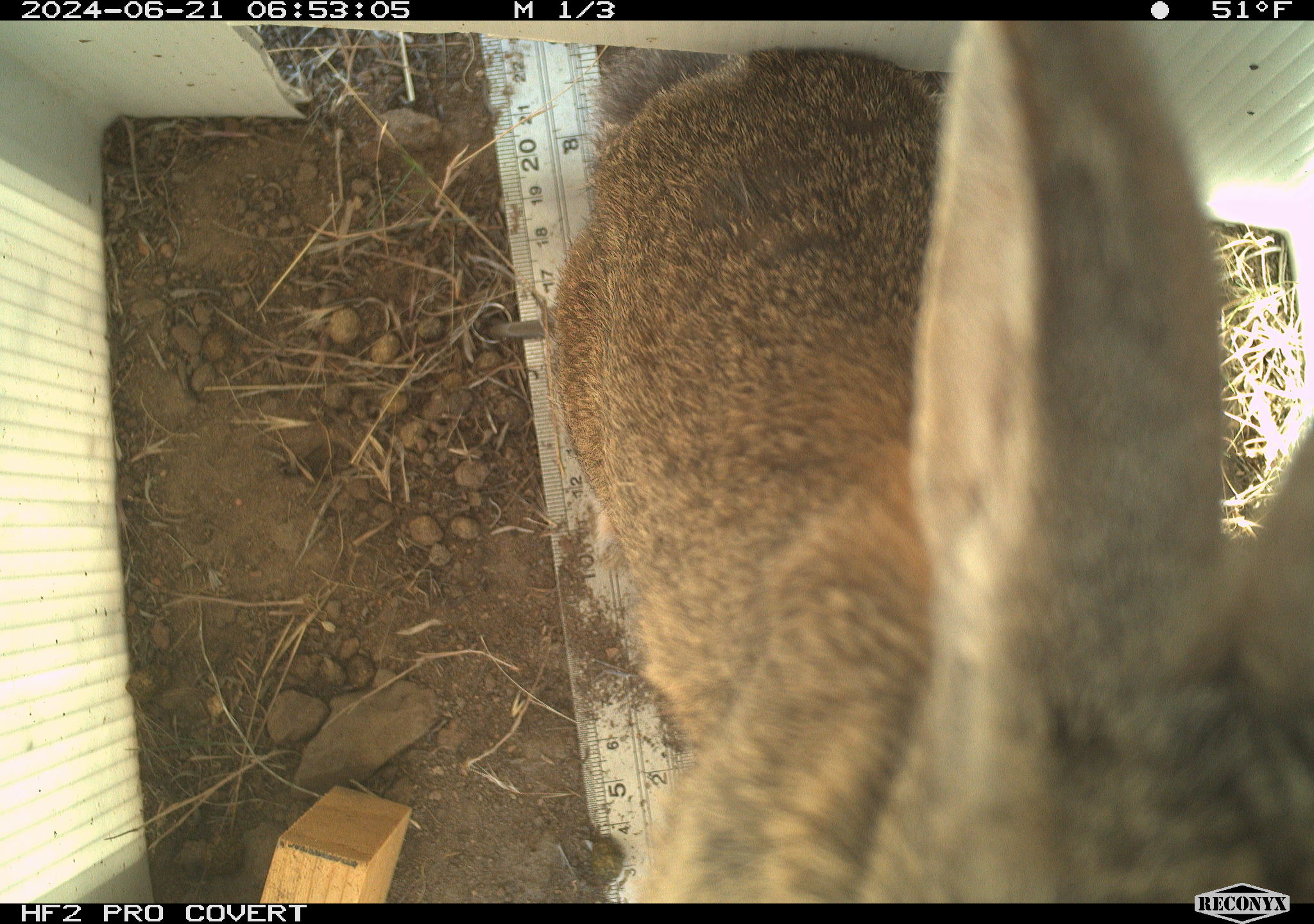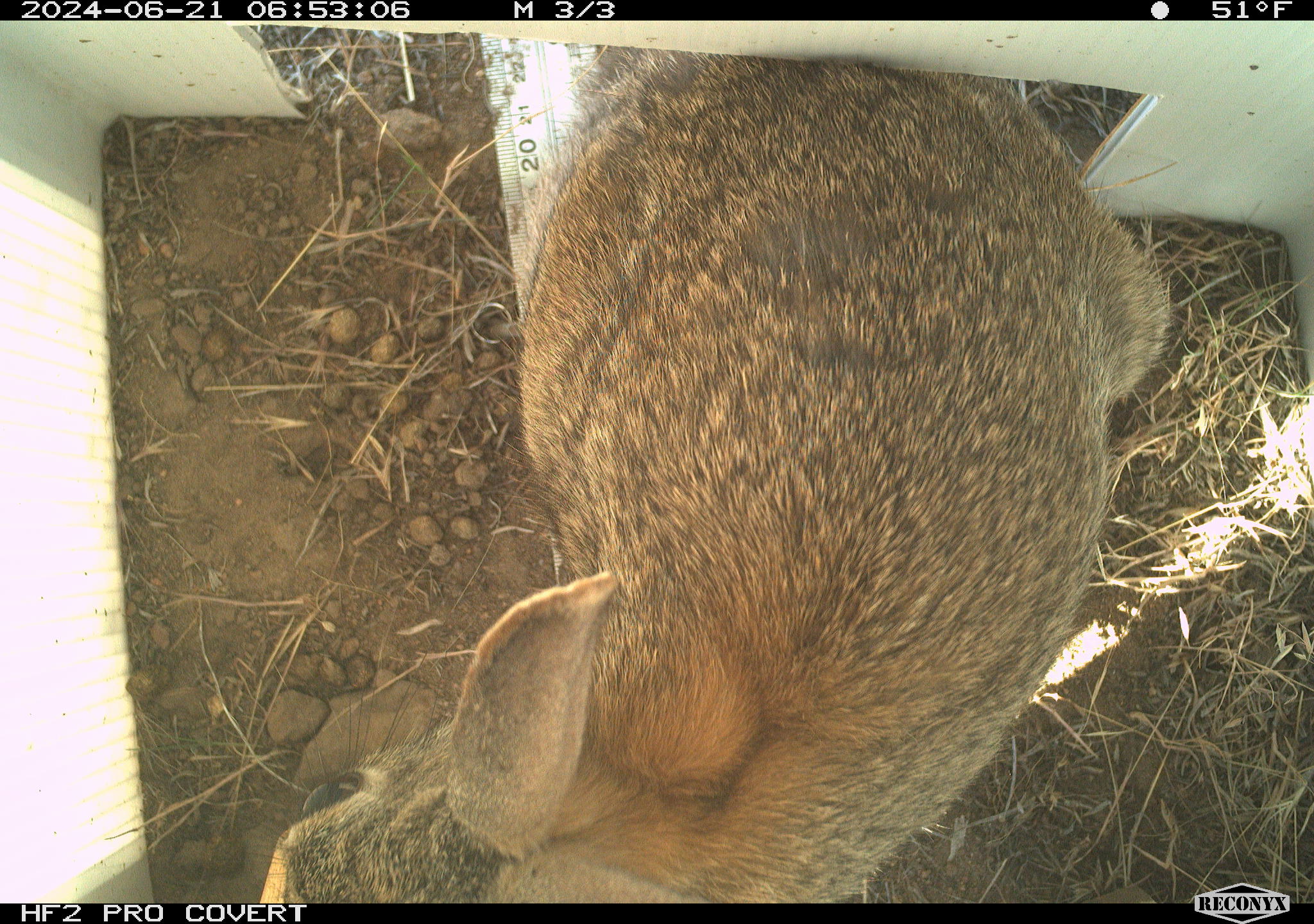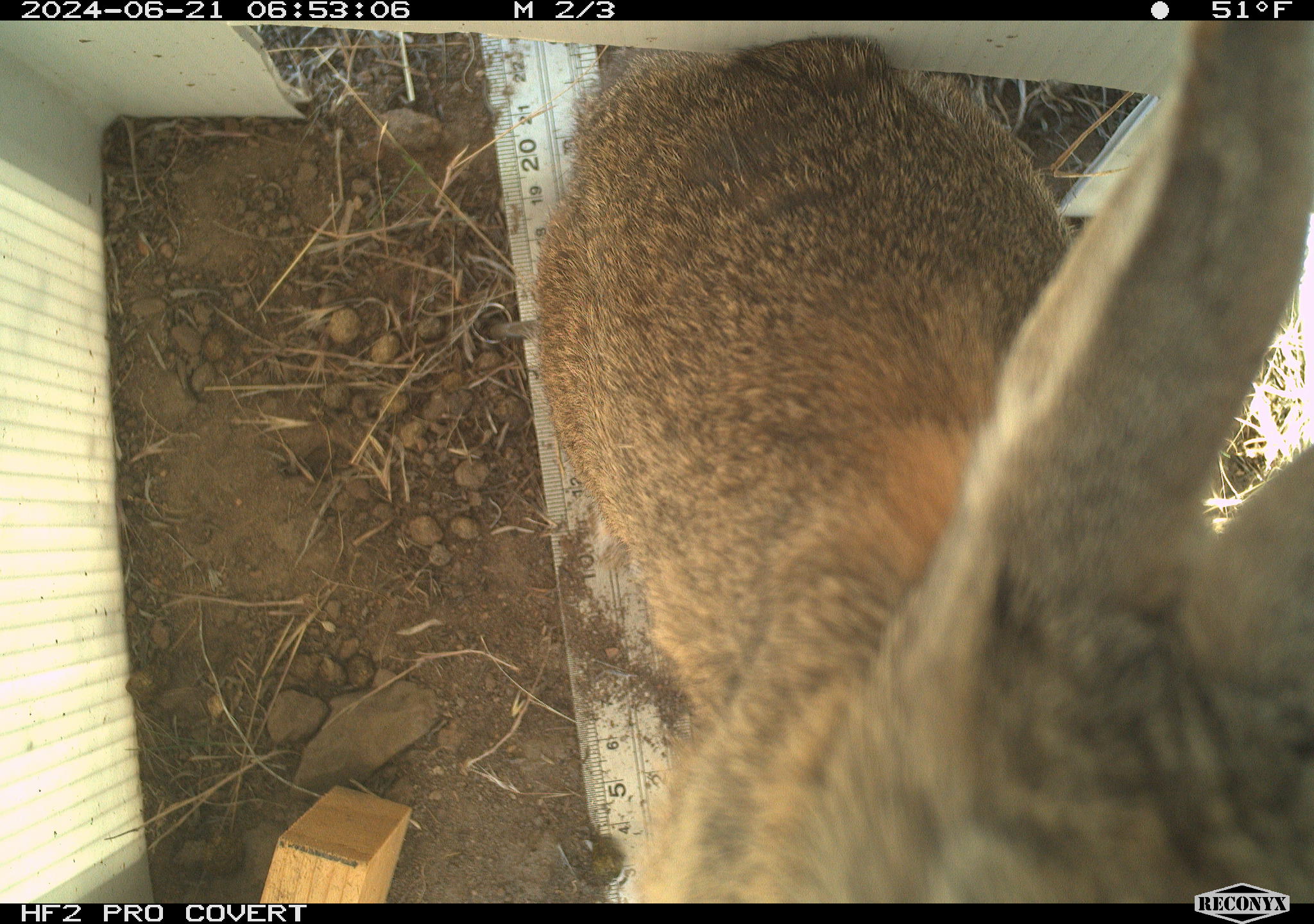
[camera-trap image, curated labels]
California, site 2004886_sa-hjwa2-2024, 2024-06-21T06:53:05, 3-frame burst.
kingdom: Animalia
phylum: Chordata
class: Mammalia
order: Lagomorpha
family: Leporidae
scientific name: Leporidae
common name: rabbit or hare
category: rabbit and hare family